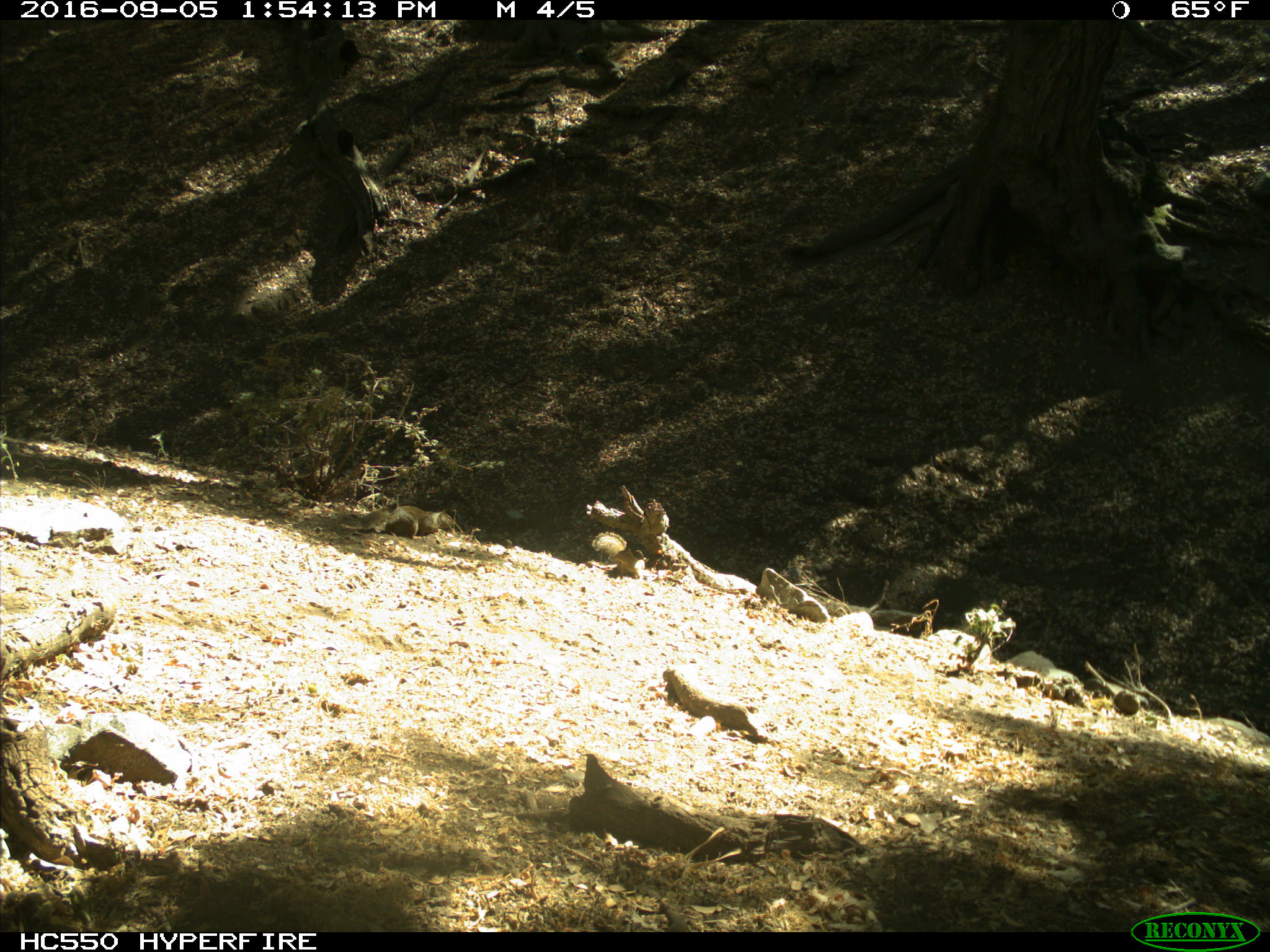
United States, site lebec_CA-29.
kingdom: Animalia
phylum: Chordata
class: Mammalia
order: Rodentia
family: Sciuridae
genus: Otospermophilus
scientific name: Otospermophilus beecheyi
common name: california ground squirrel